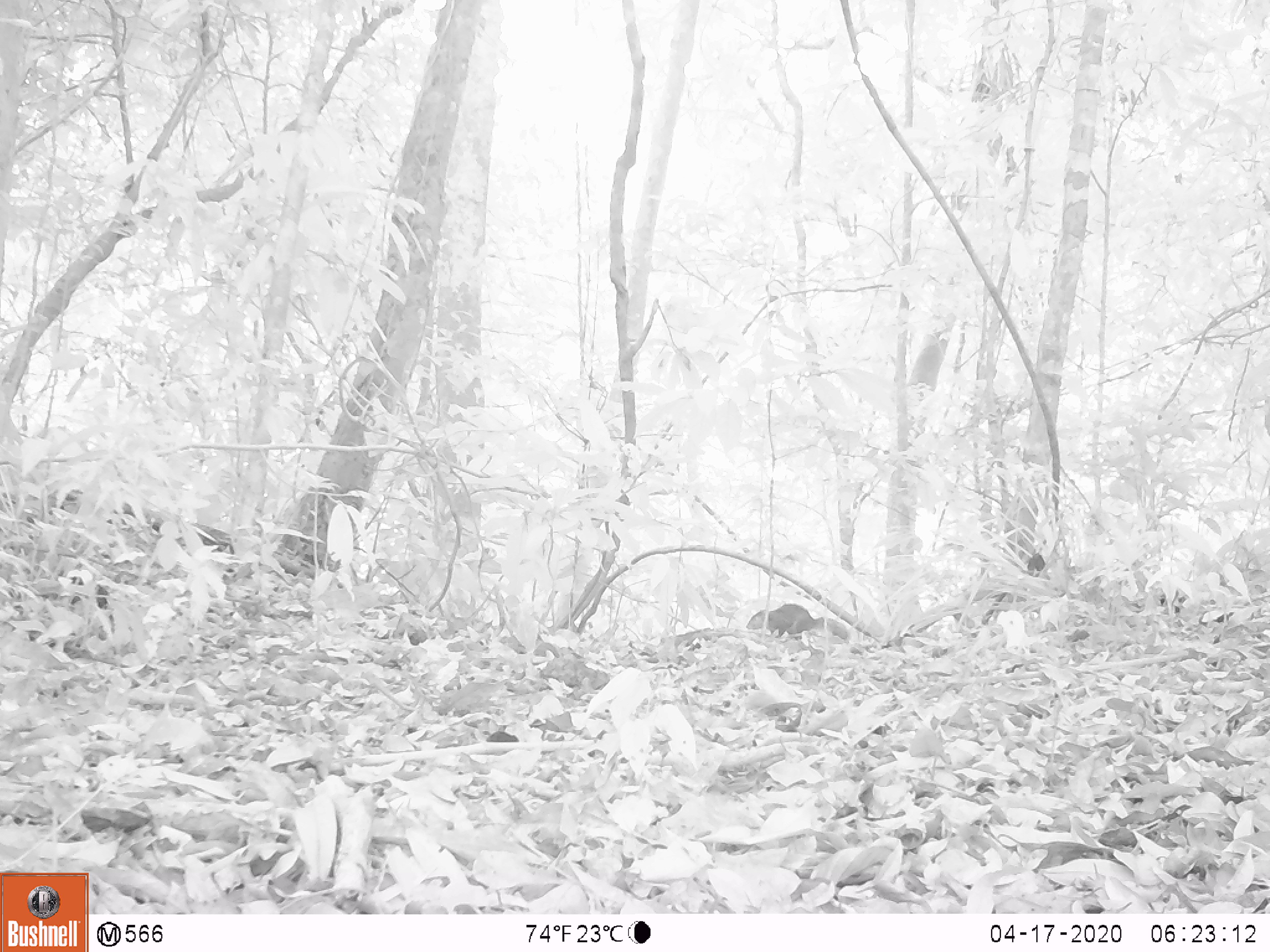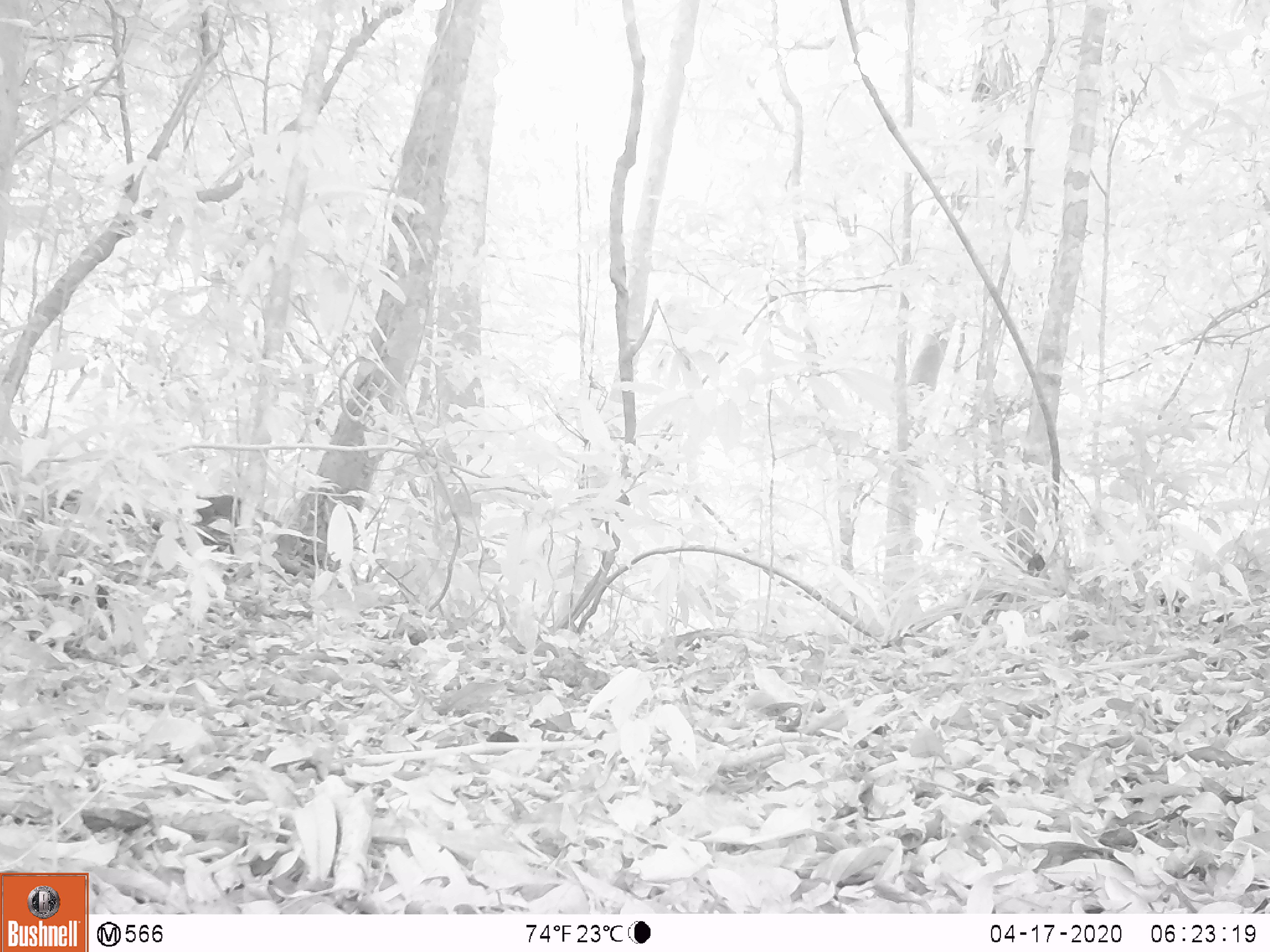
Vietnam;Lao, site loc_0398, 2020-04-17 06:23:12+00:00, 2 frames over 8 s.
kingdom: Animalia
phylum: Chordata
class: Mammalia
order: Rodentia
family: Sciuridae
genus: Dremomys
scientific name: Dremomys rufigenis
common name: red-cheeked squirrel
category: red cheeked squirrel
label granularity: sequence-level